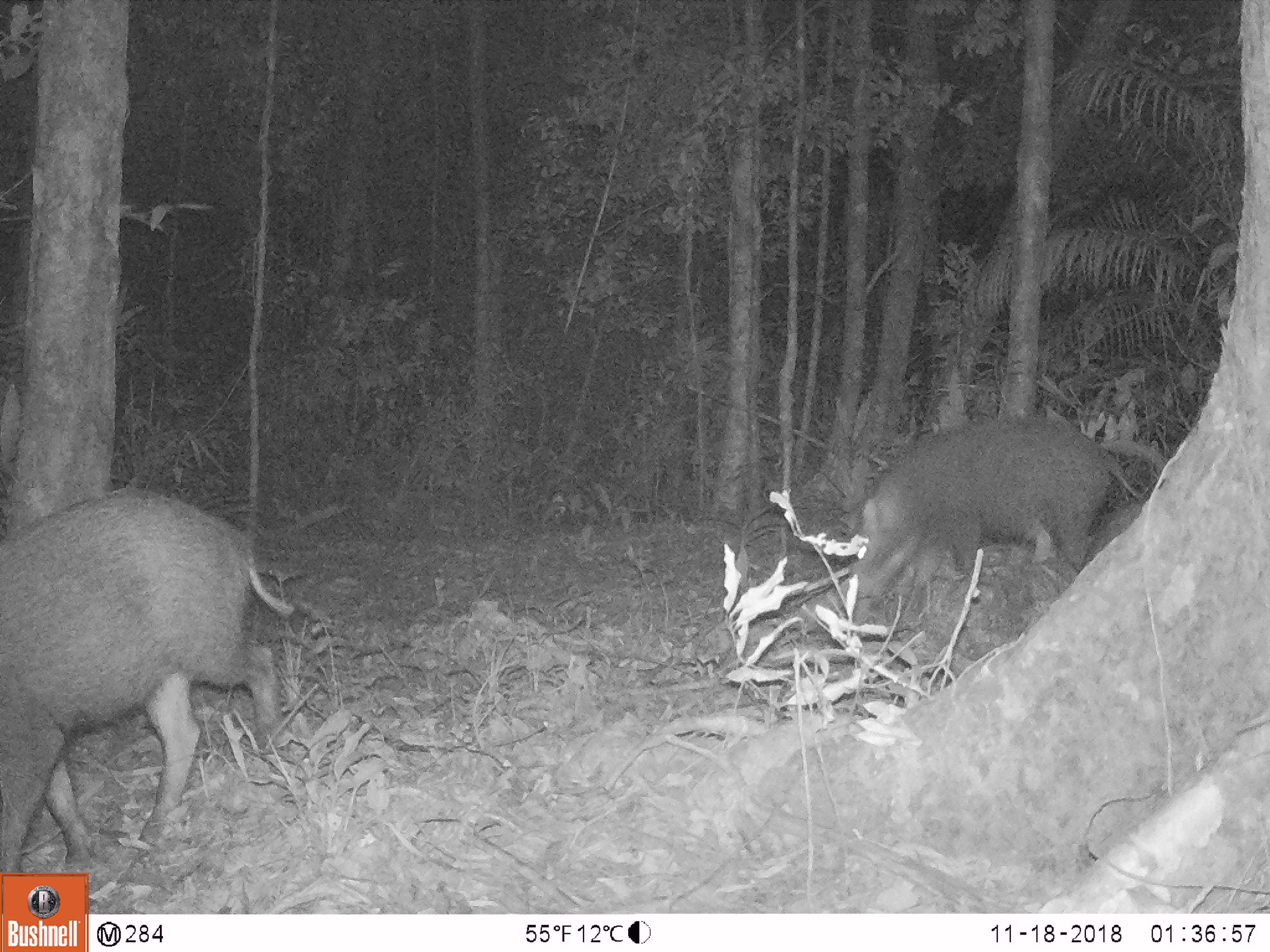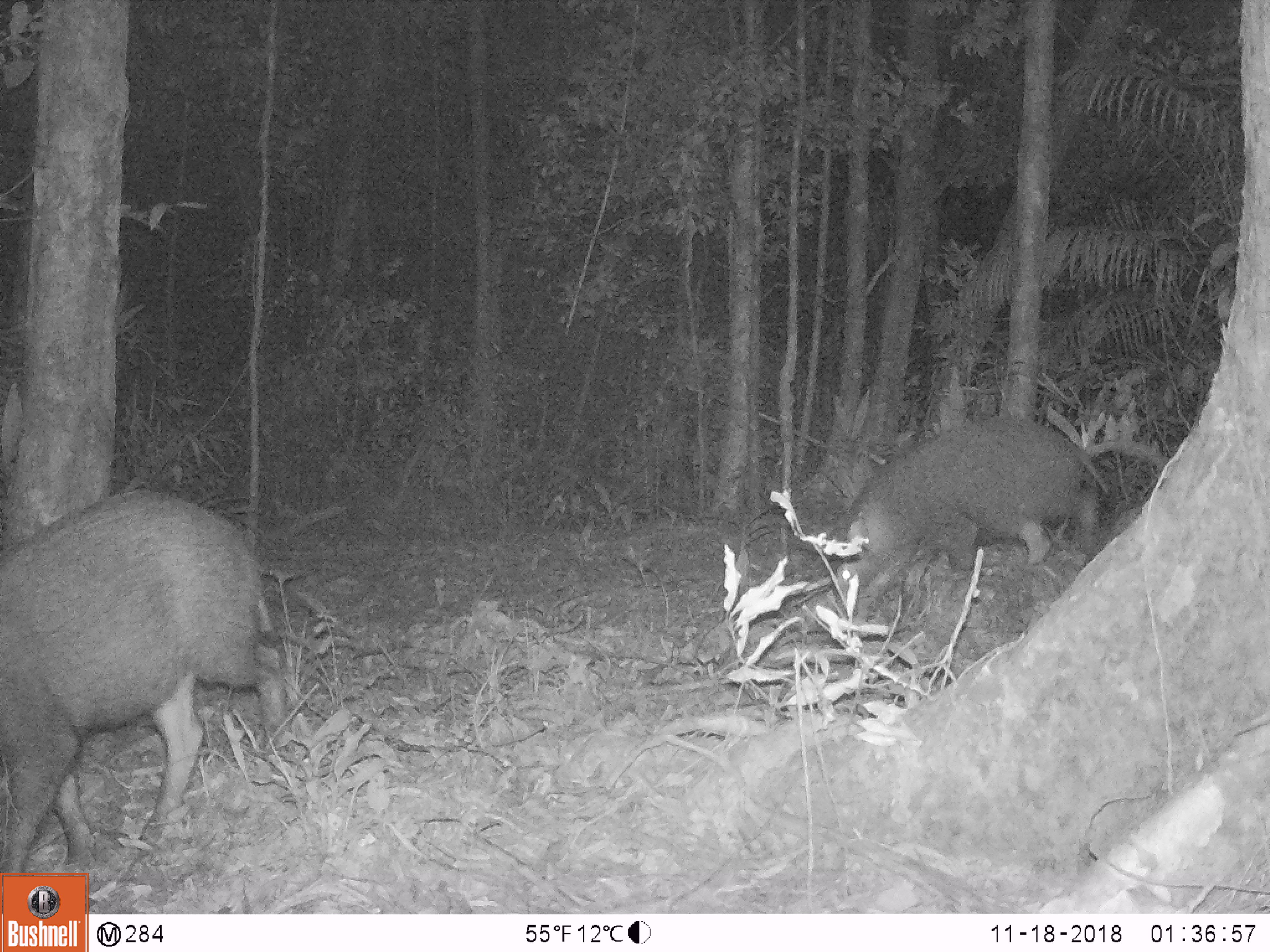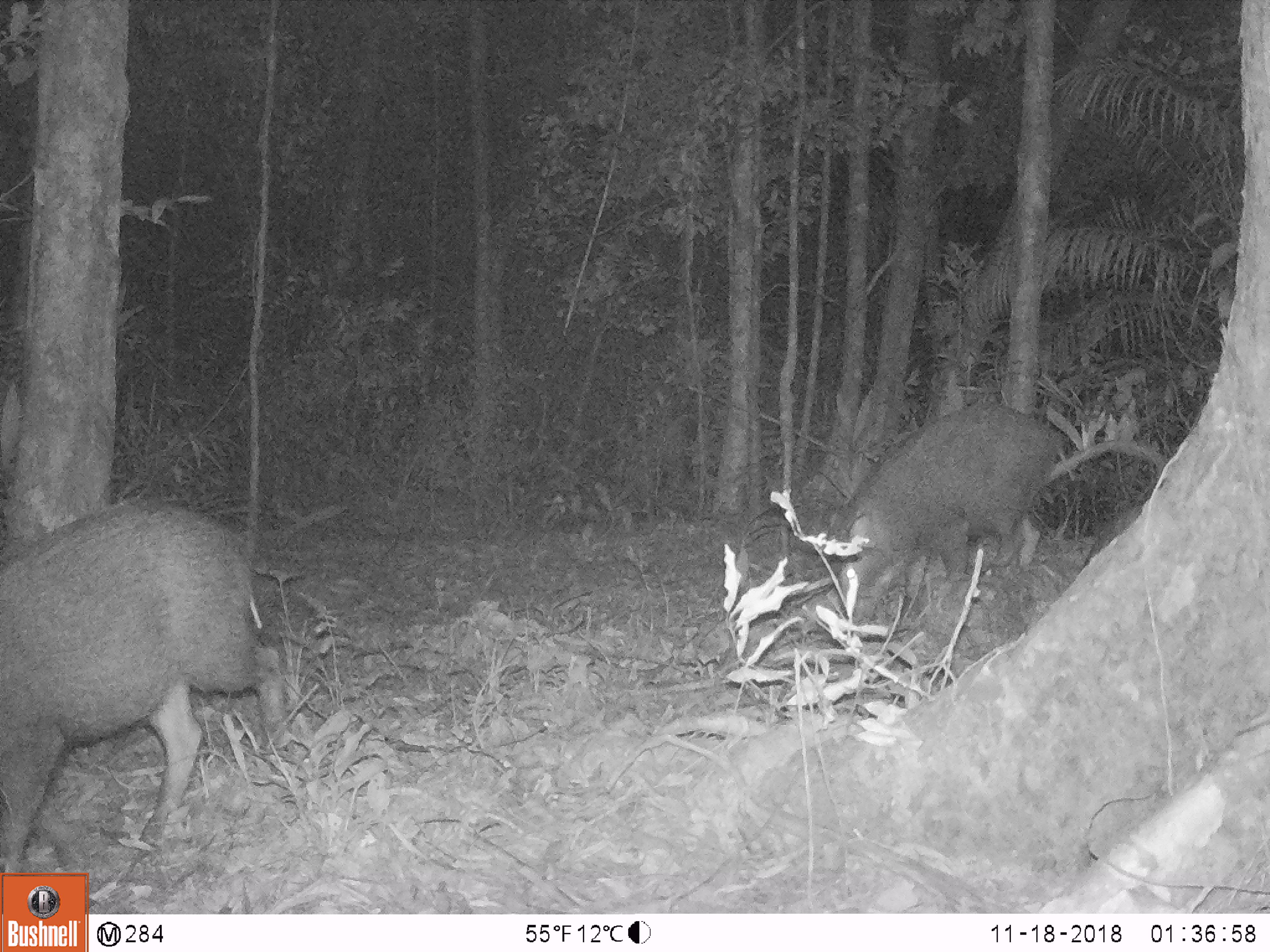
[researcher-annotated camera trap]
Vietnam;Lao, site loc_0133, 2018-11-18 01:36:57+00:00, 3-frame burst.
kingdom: Animalia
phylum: Chordata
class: Mammalia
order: Artiodactyla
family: Suidae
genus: Sus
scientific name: Sus scrofa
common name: eurasian wild pig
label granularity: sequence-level